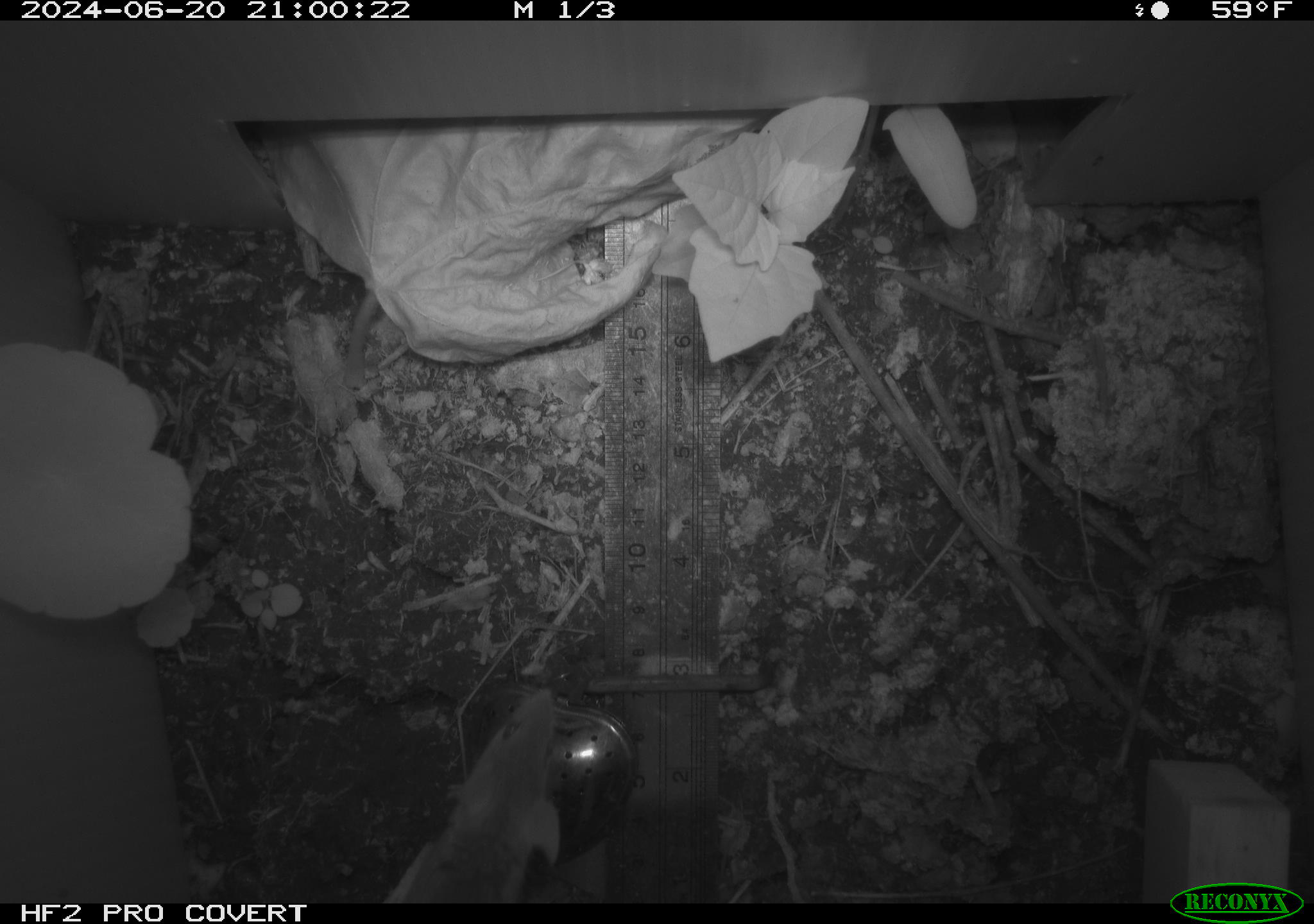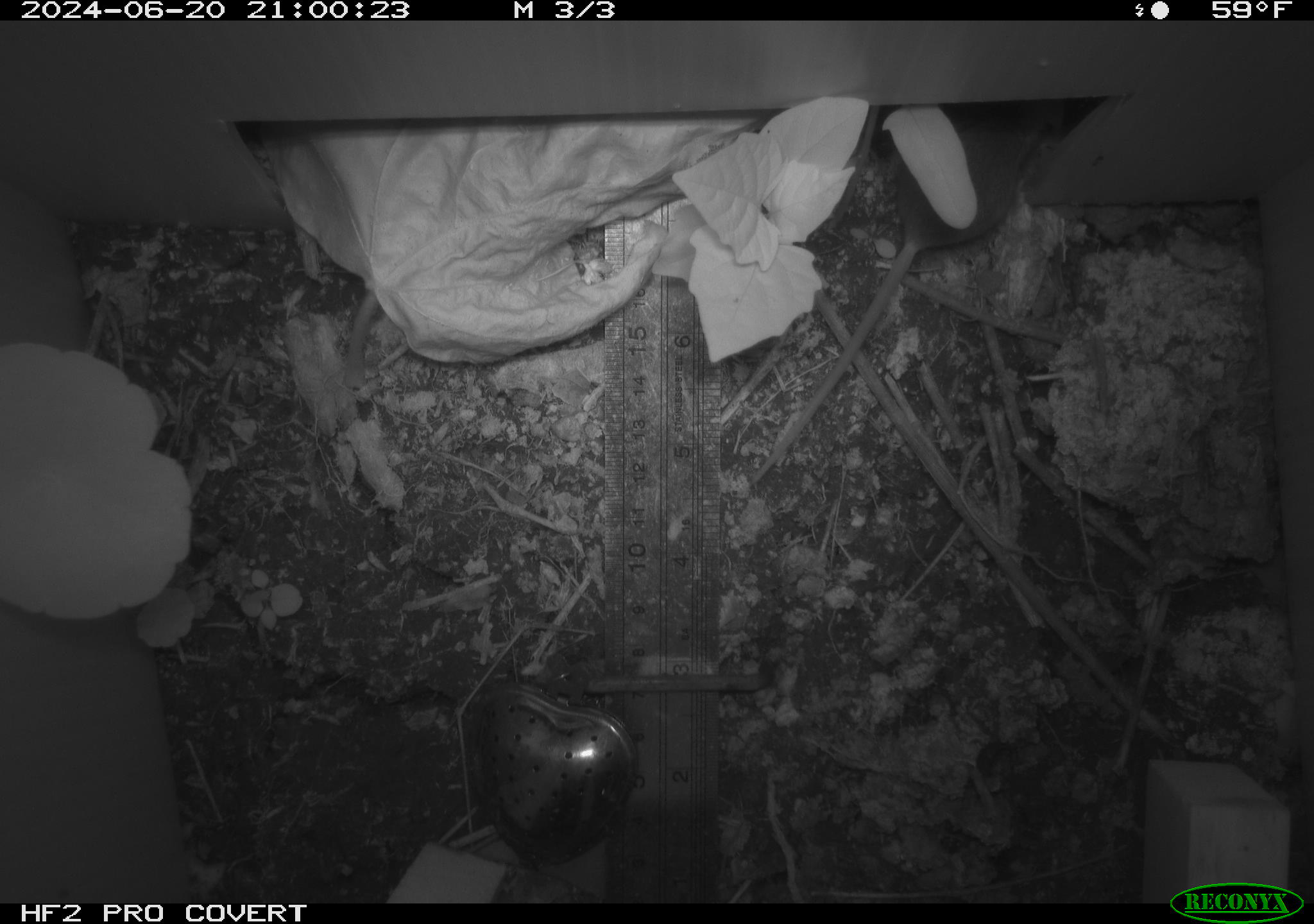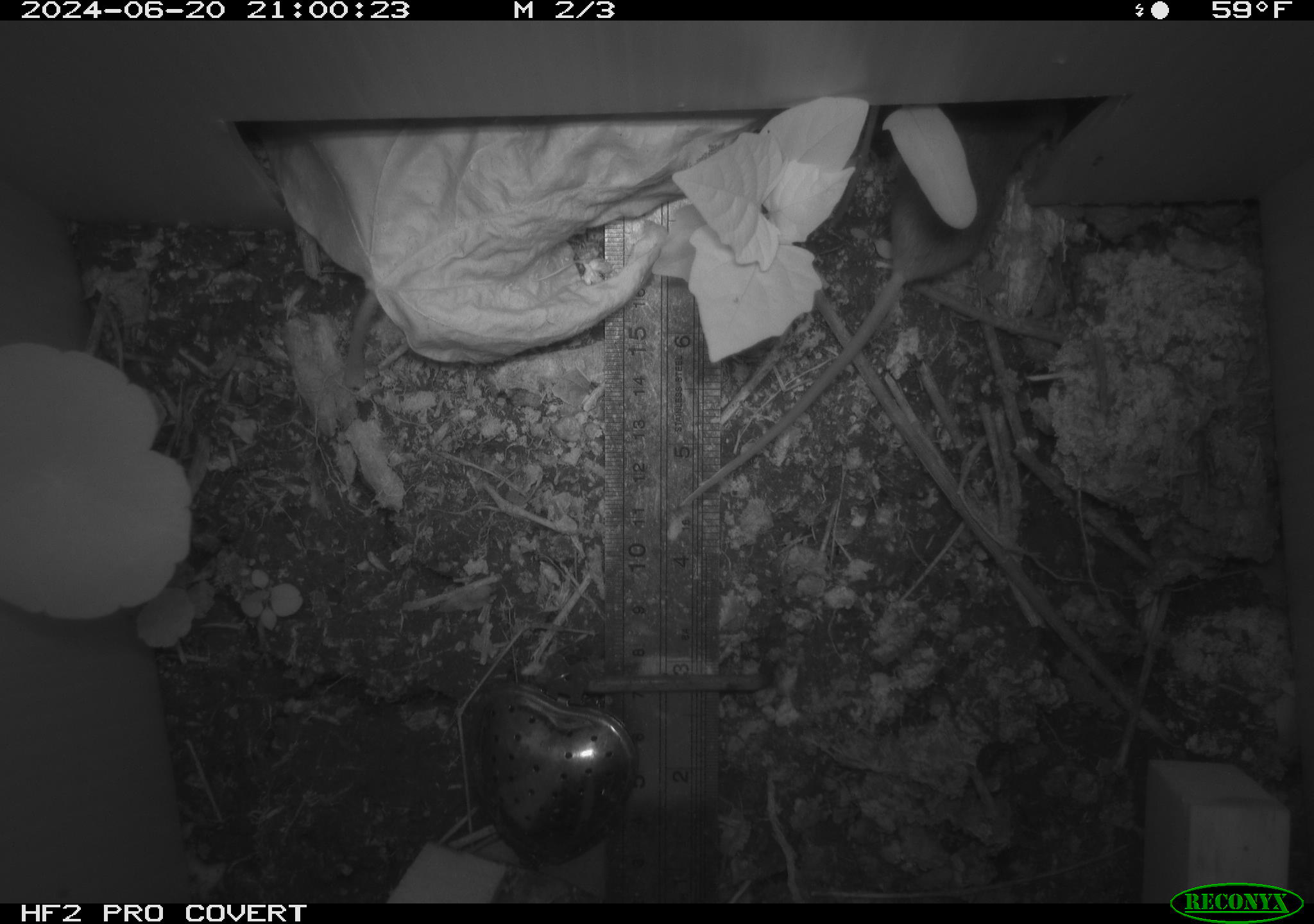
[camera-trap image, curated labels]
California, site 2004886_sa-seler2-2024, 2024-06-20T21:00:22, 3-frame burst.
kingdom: Animalia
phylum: Chordata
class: Mammalia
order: Rodentia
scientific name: Rodentia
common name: mouse species